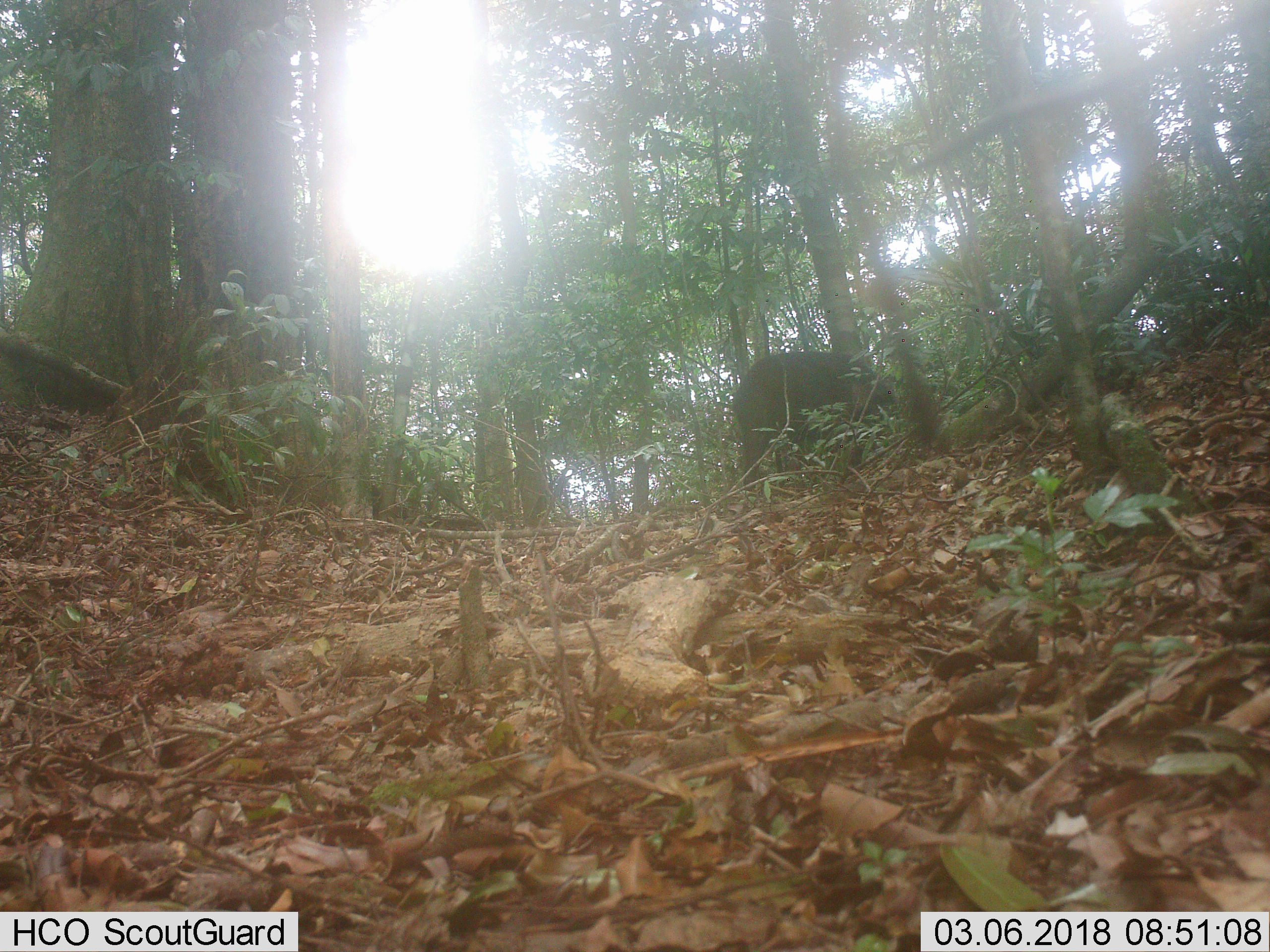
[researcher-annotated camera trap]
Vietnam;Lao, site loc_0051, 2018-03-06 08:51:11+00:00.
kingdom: Animalia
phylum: Chordata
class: Mammalia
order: Artiodactyla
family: Suidae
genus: Sus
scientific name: Sus scrofa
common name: eurasian wild pig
Eurasian wild pig (Sus scrofa). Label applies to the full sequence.